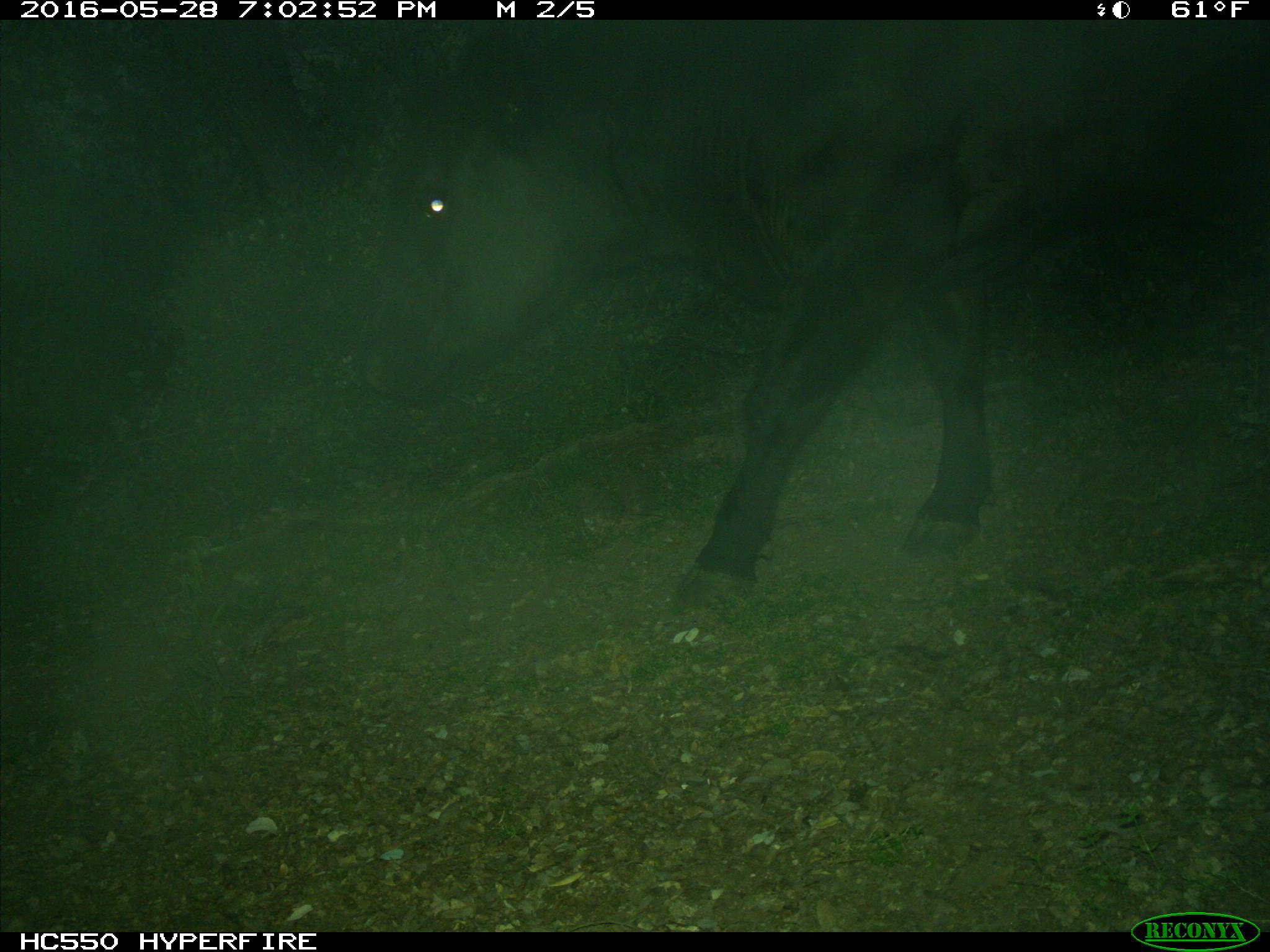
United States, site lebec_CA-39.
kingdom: Animalia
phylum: Chordata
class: Mammalia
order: Artiodactyla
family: Bovidae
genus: Bos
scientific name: Bos taurus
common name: domestic cow